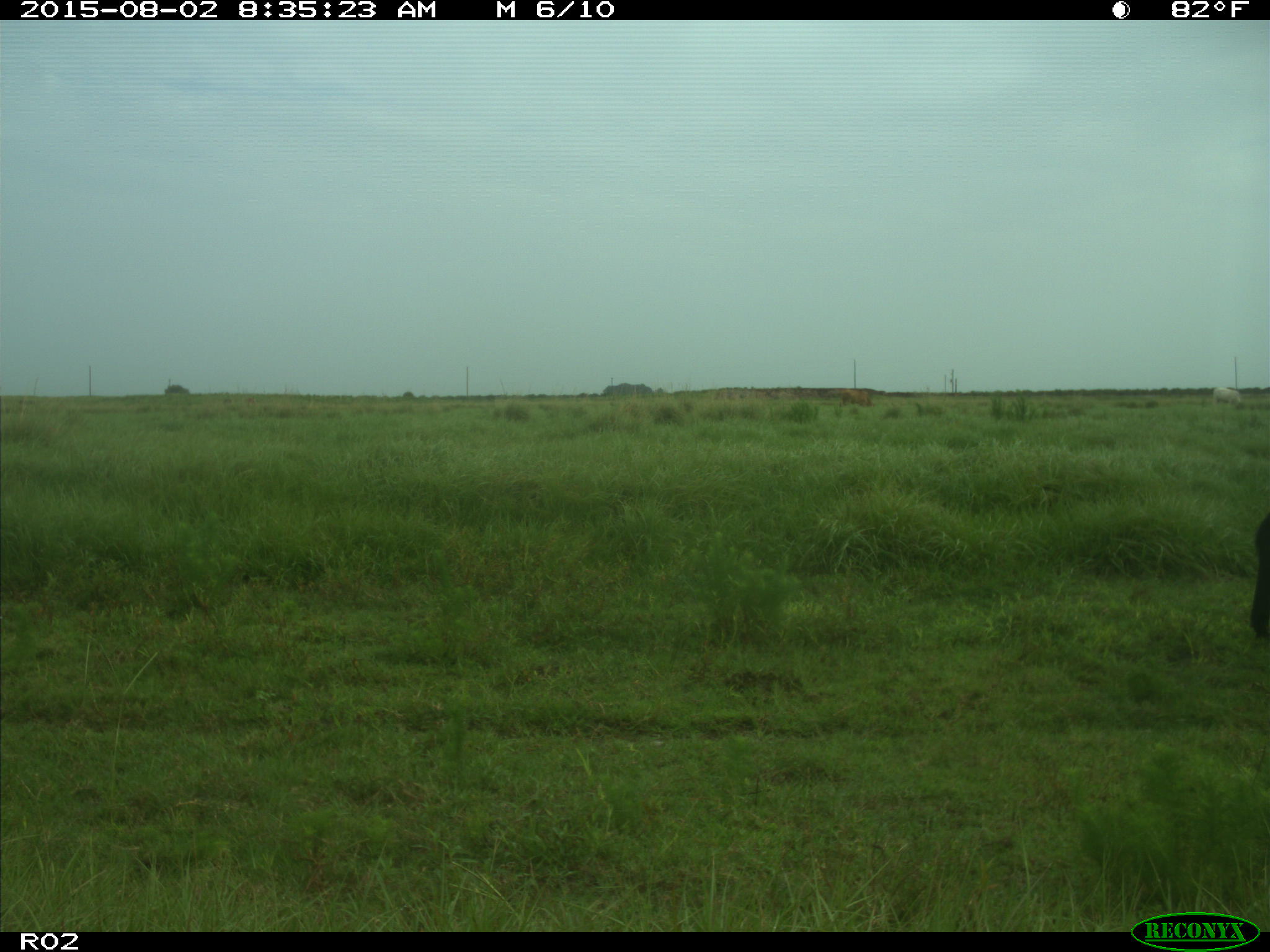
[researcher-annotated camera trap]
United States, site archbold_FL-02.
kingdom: Animalia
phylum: Chordata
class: Mammalia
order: Artiodactyla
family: Bovidae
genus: Bos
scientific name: Bos taurus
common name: domestic cow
Bos taurus (domestic cow).